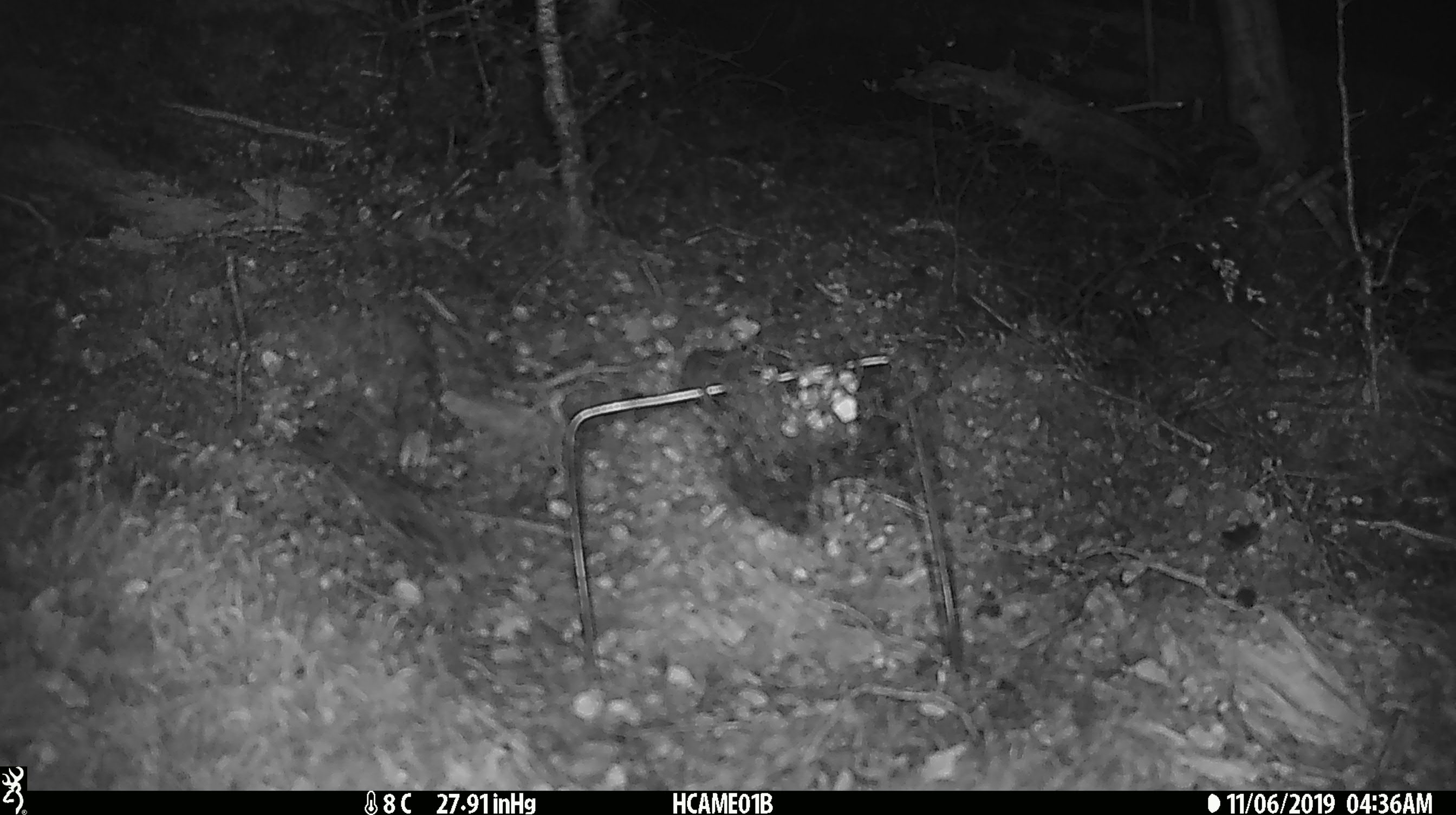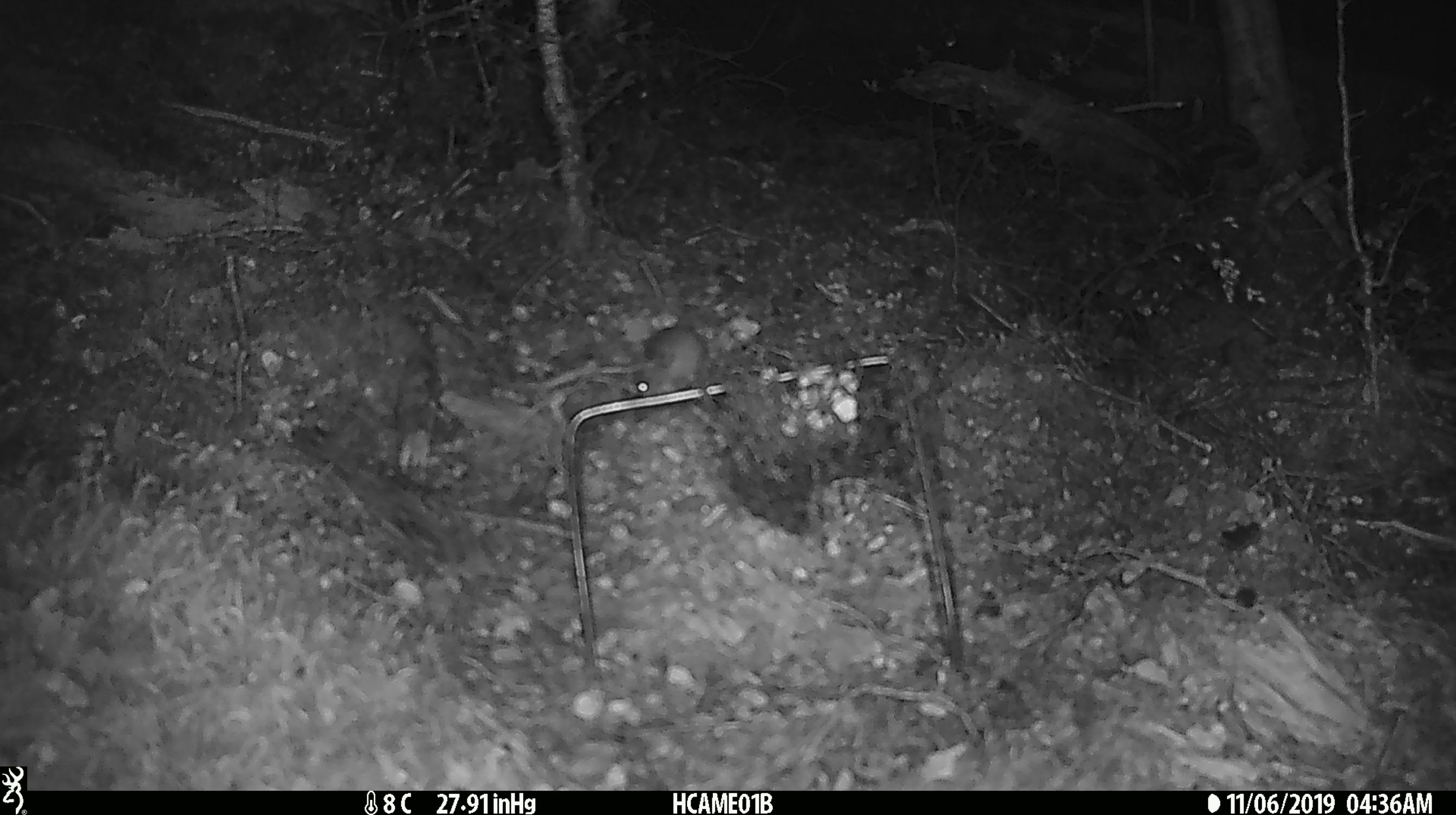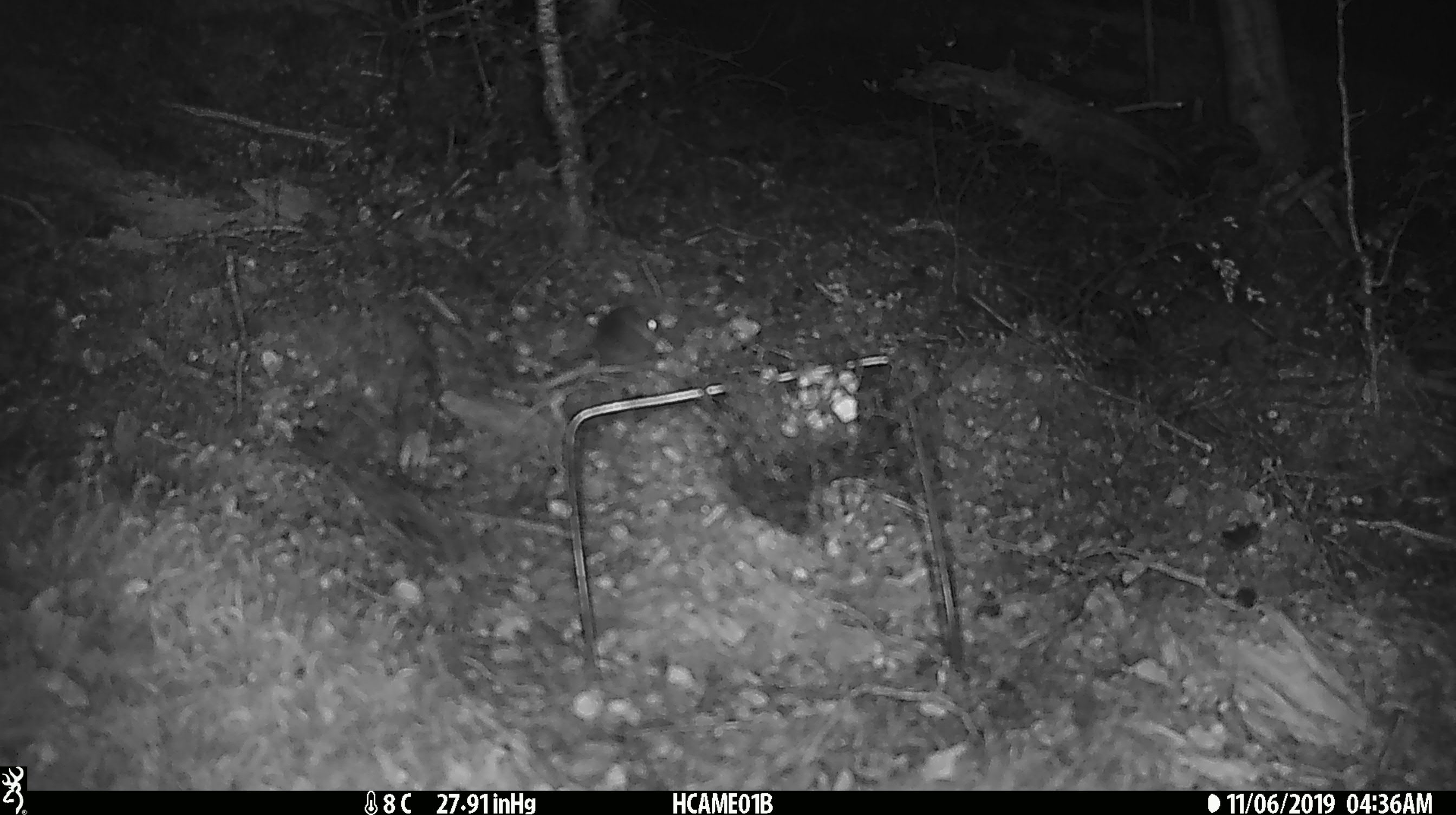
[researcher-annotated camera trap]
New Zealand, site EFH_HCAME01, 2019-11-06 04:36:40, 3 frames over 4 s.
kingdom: Animalia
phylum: Chordata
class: Mammalia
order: Rodentia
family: Muridae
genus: Mus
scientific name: Mus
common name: mouse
Mouse (Mus).